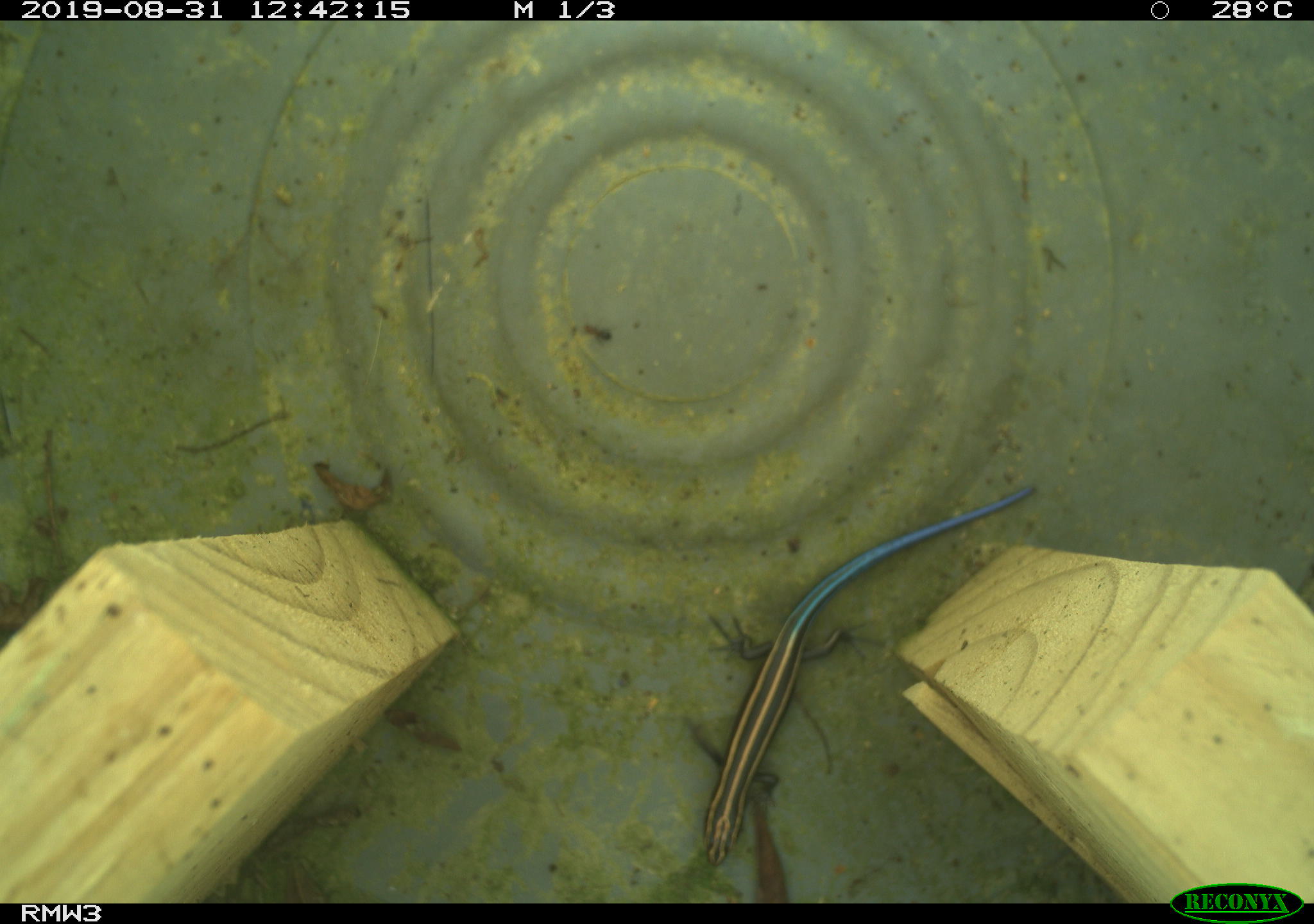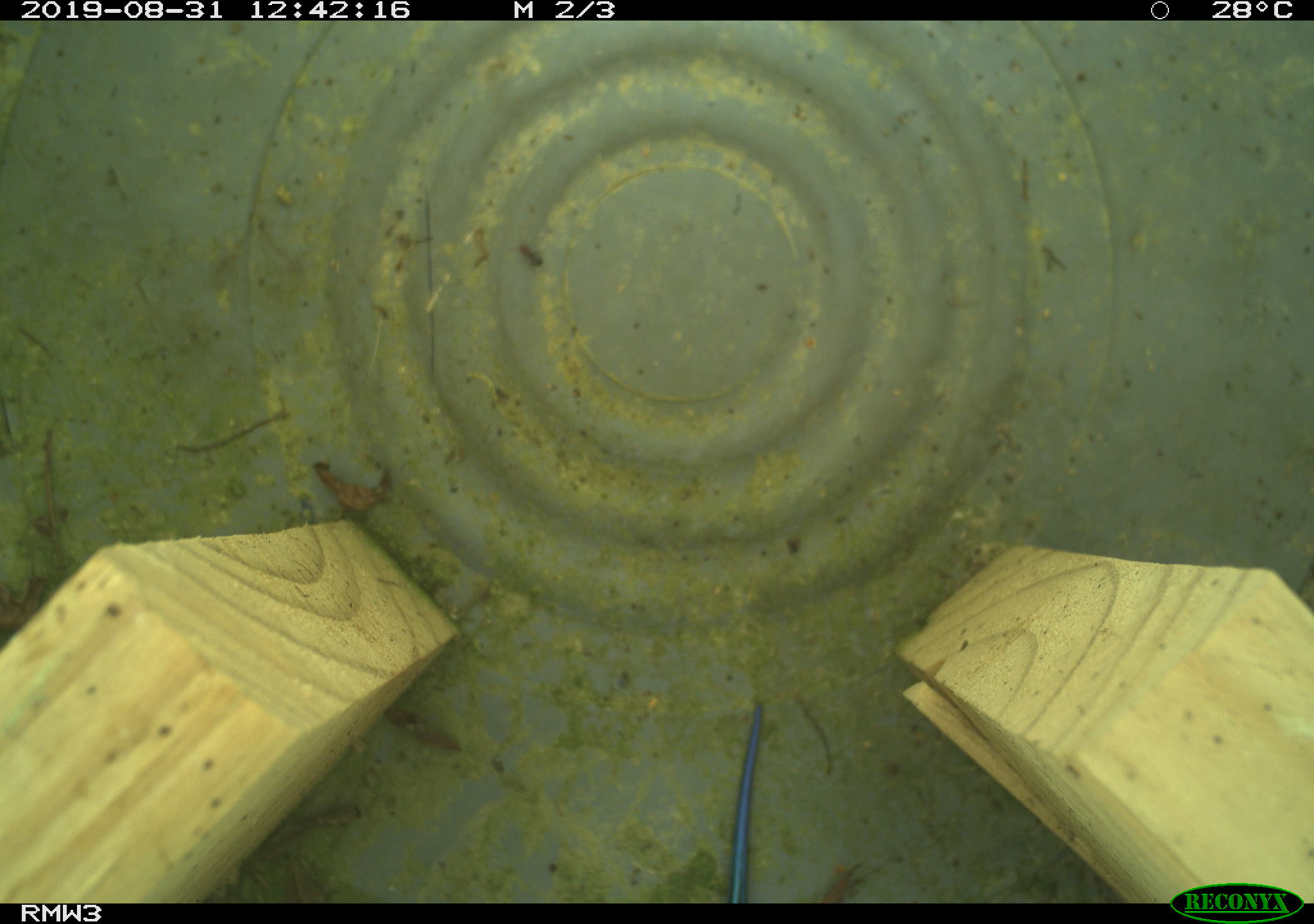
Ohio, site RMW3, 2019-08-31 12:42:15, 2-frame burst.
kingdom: Animalia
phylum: Chordata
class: Reptilia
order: Squamata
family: Scincidae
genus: Plestiodon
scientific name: Plestiodon fasciatus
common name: common five-lined skink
Common five-lined skink (Plestiodon fasciatus).